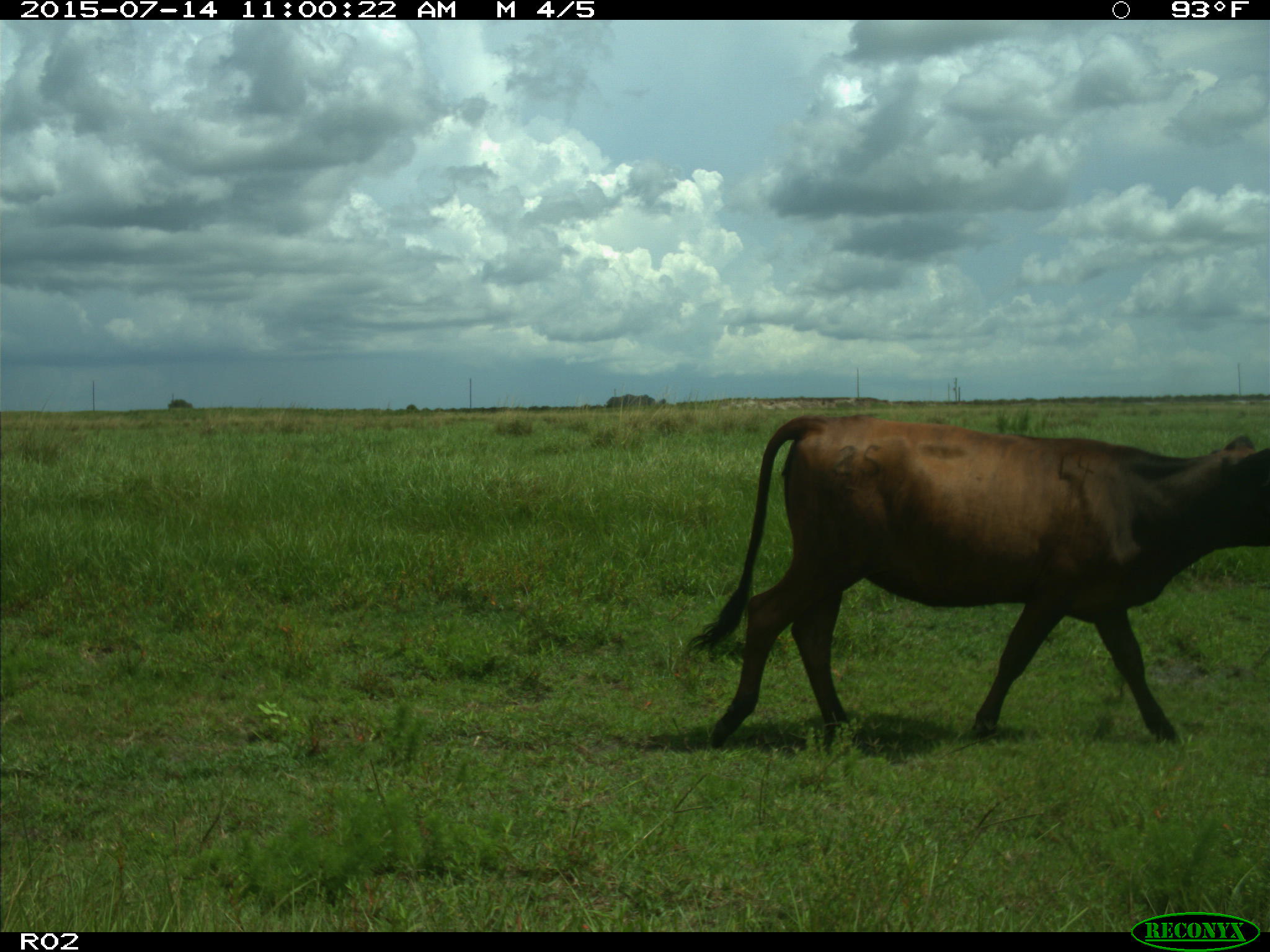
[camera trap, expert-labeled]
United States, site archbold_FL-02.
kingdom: Animalia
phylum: Chordata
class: Mammalia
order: Artiodactyla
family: Bovidae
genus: Bos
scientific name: Bos taurus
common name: domestic cow